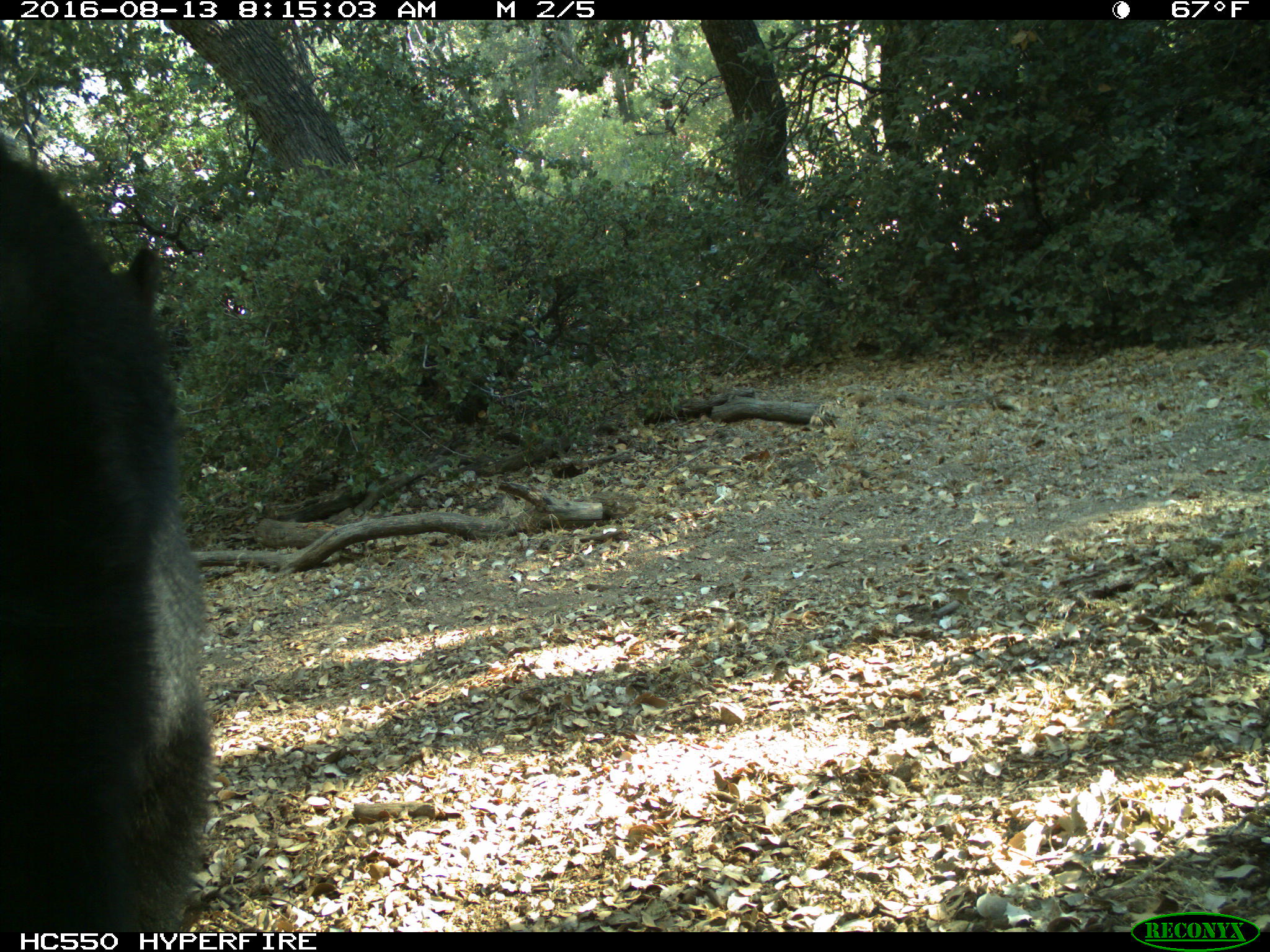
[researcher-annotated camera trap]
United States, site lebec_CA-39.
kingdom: Animalia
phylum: Chordata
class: Mammalia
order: Carnivora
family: Ursidae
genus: Ursus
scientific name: Ursus americanus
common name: american black bear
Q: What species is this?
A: Ursus americanus (american black bear).